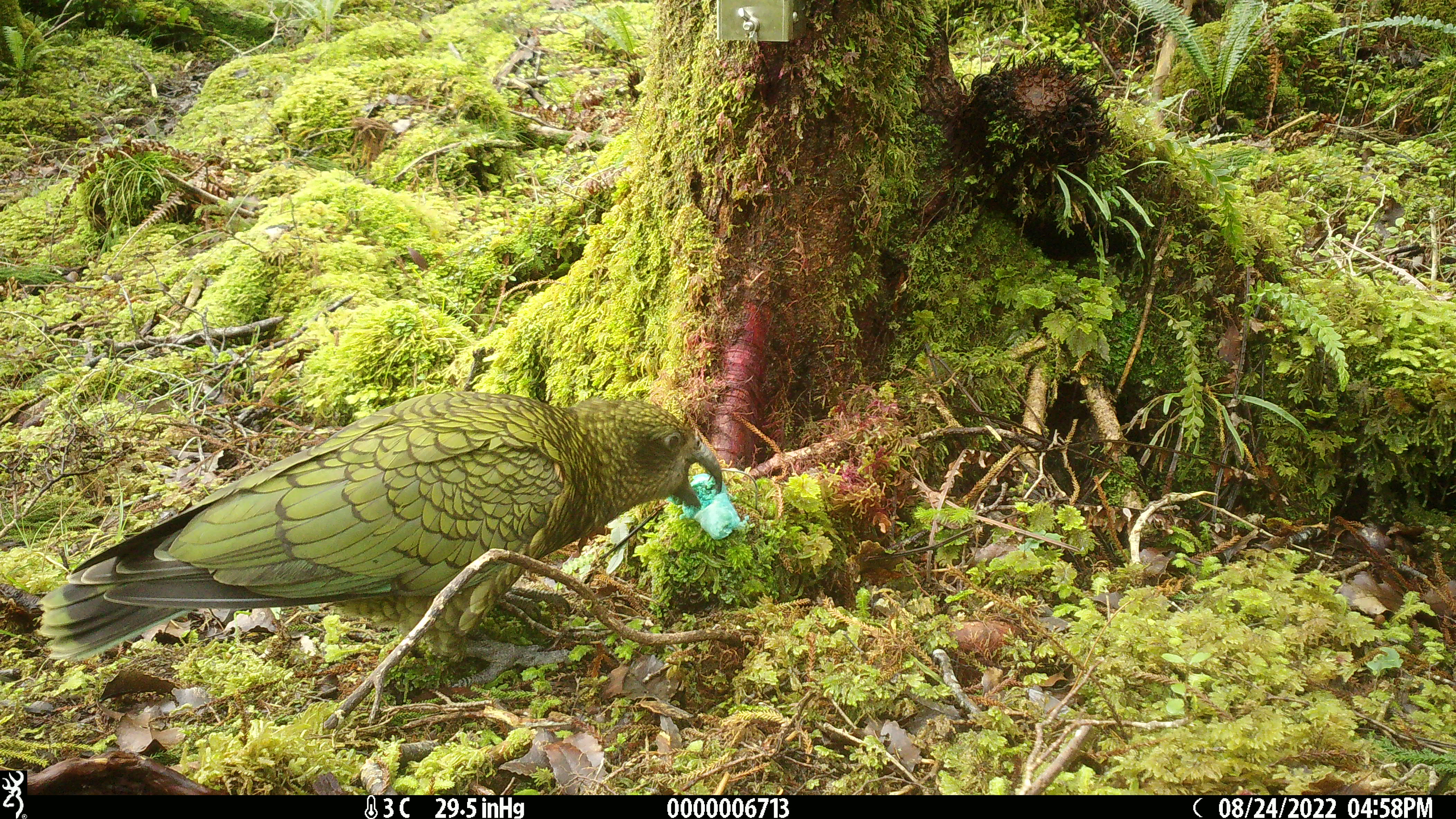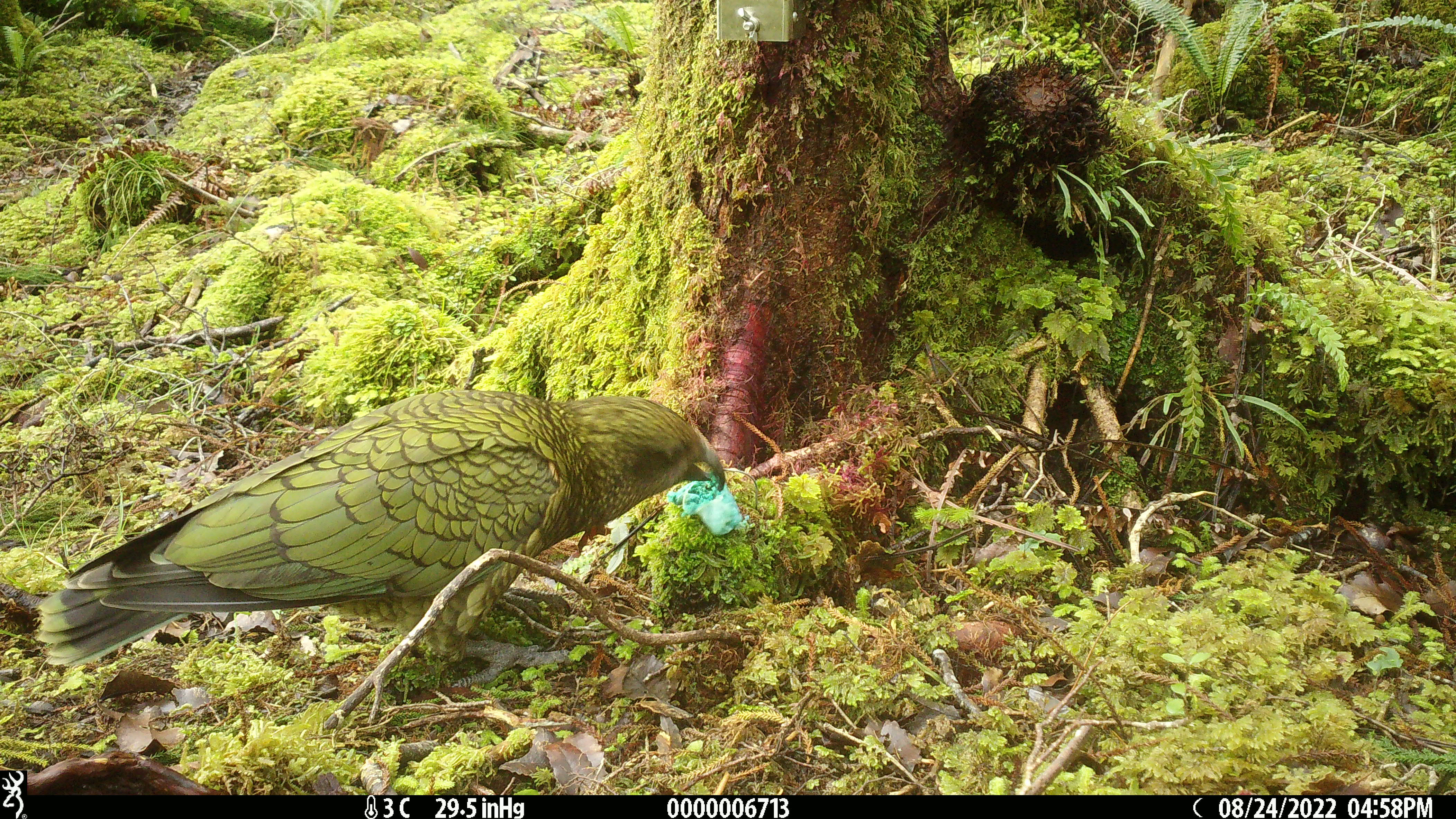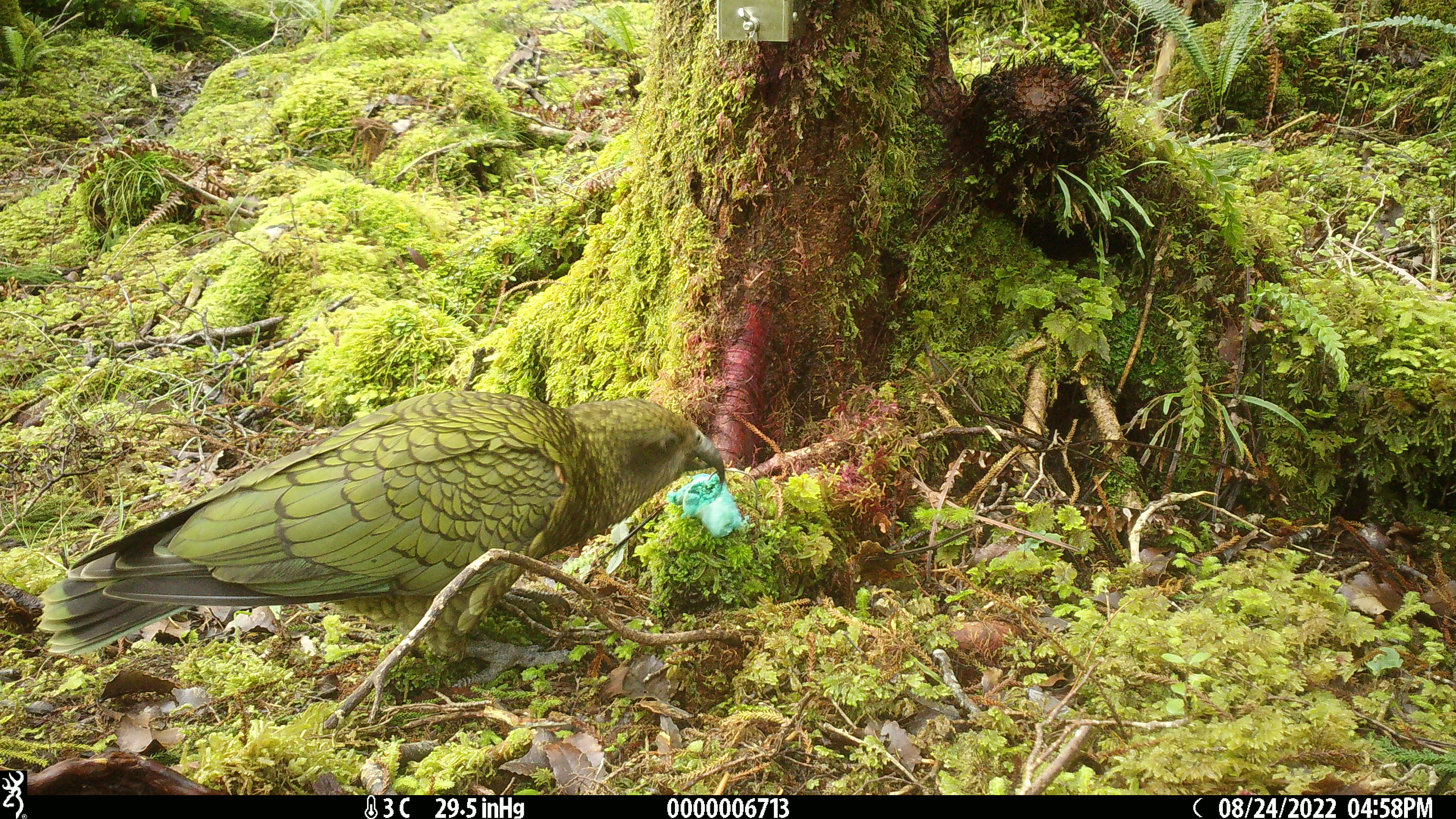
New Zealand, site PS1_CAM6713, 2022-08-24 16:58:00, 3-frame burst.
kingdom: Animalia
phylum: Chordata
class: Aves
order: Psittaciformes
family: Strigopidae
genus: Nestor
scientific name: Nestor notabilis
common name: kea